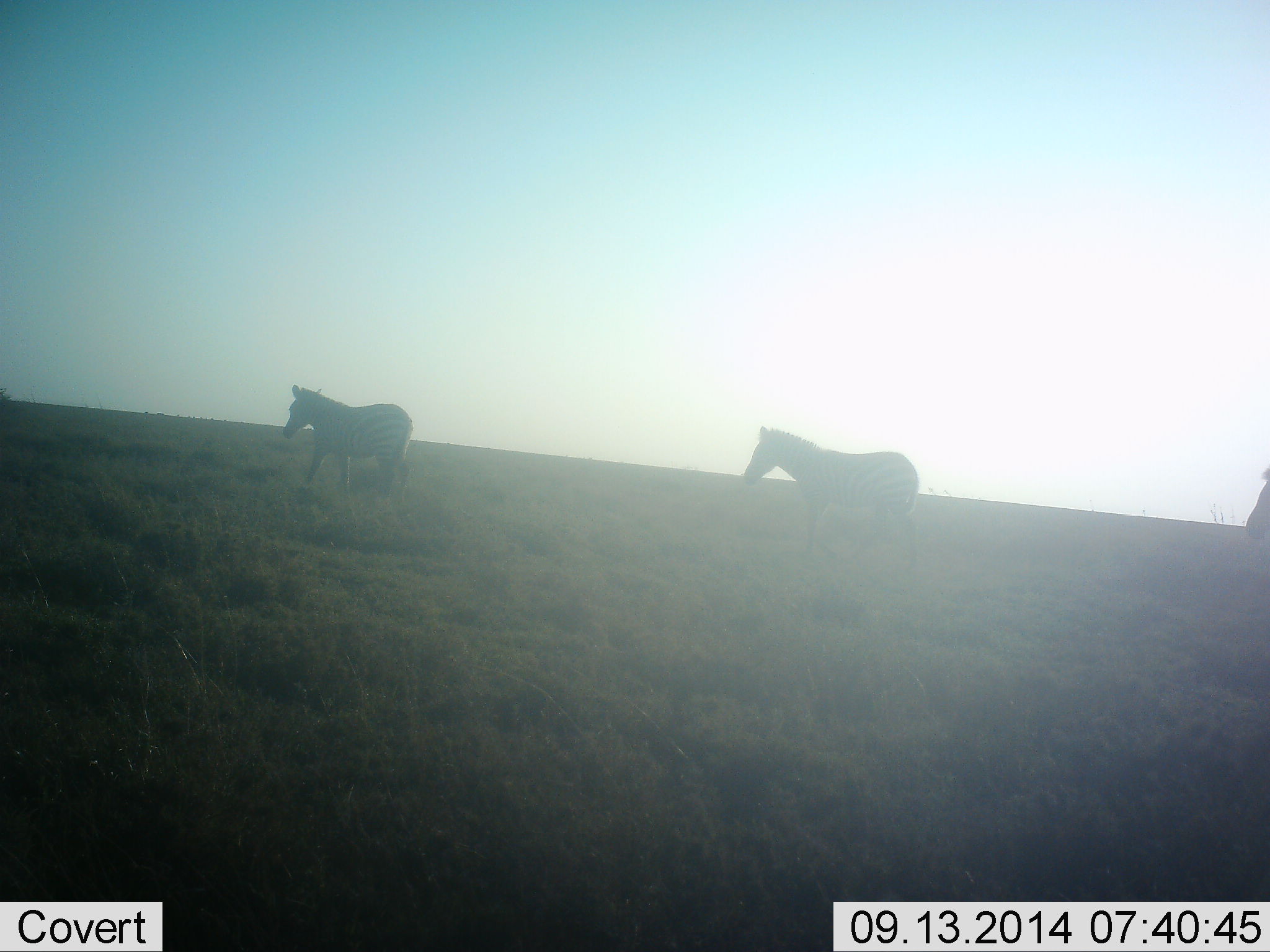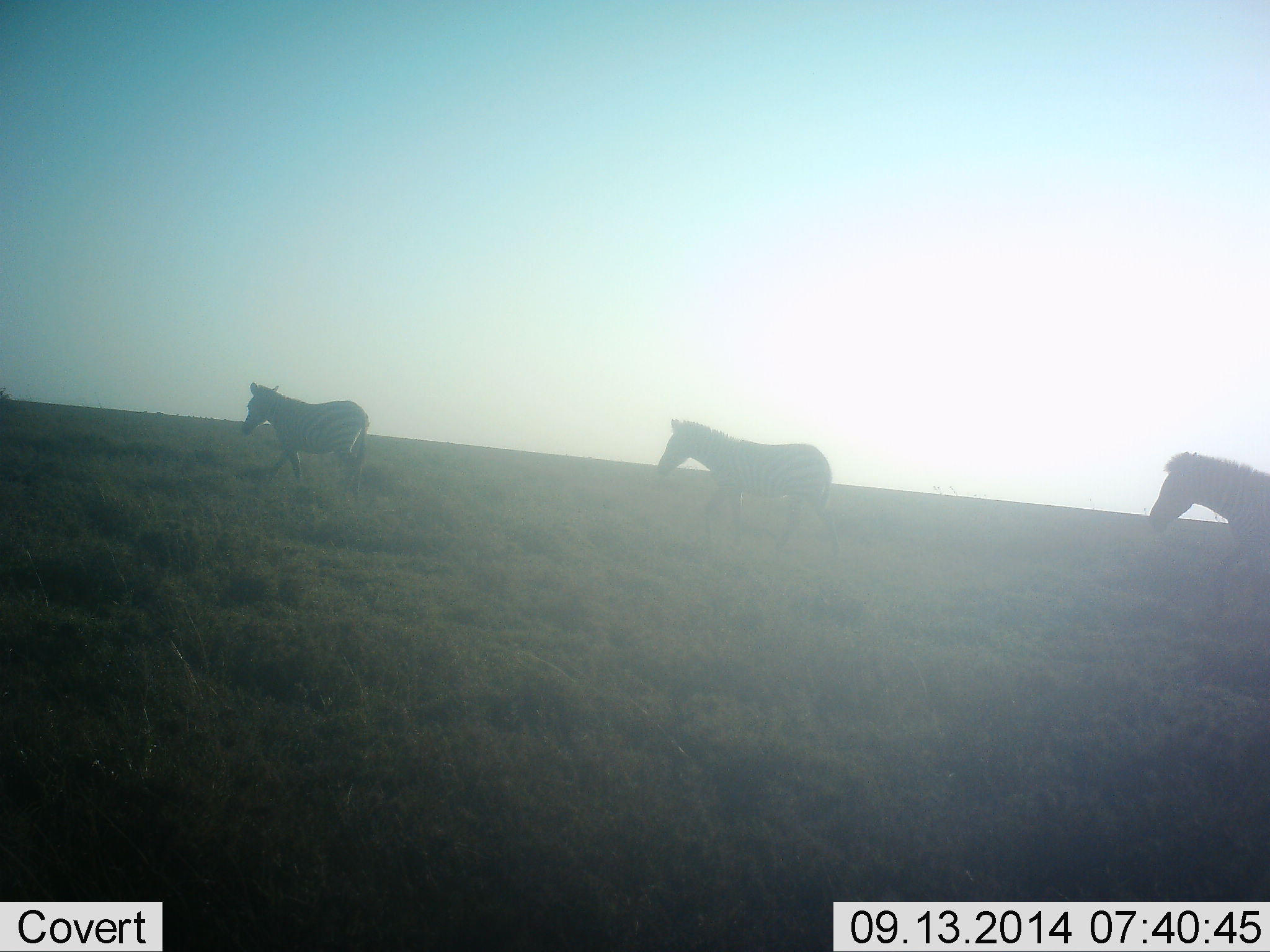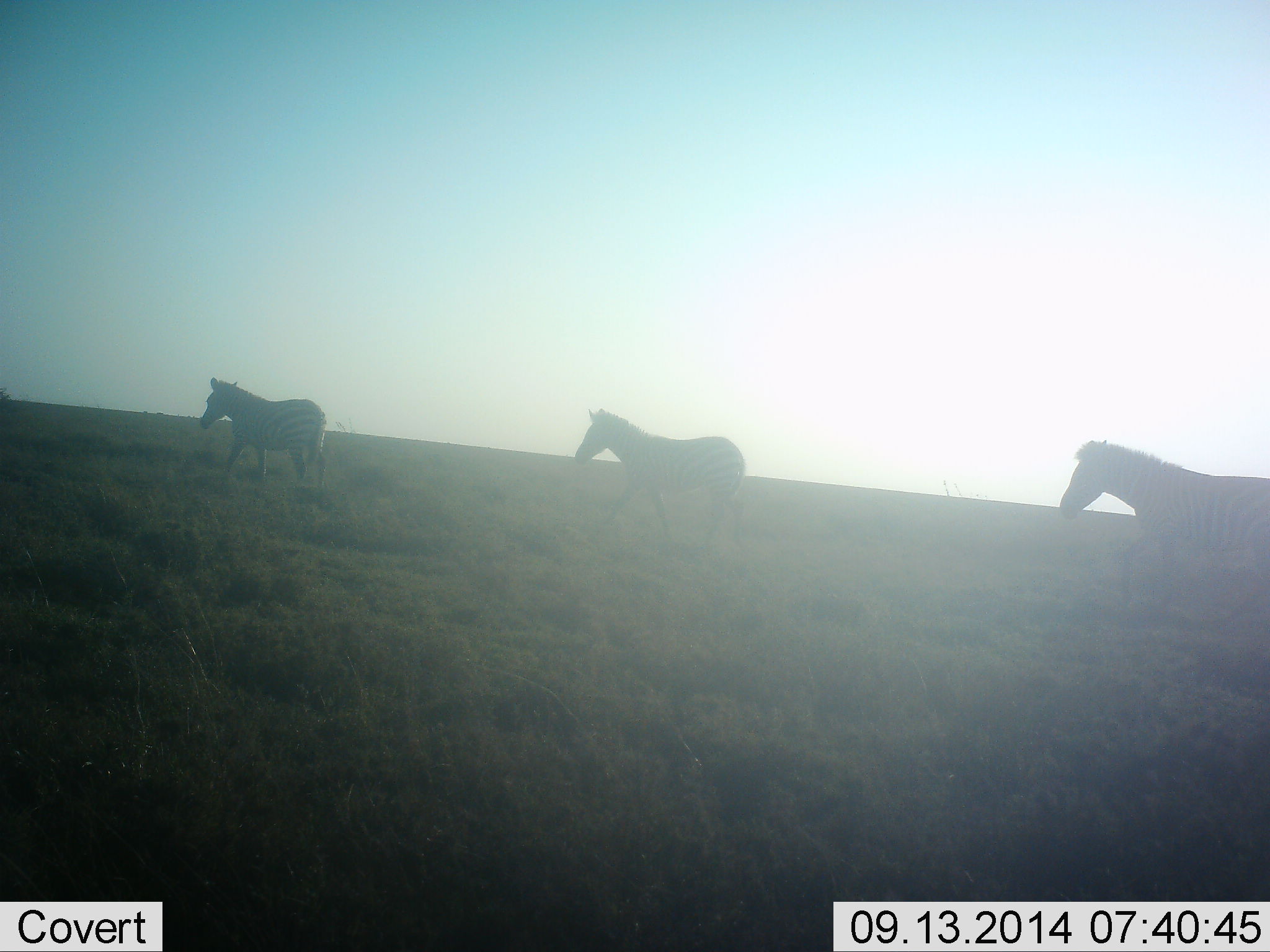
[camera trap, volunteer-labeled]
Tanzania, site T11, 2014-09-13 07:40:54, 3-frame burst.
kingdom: Animalia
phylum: Chordata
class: Mammalia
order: Perissodactyla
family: Equidae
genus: Equus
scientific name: Equus quagga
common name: plains zebra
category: zebra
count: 3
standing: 0%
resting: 0%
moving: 100%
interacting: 0%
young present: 0%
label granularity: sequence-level